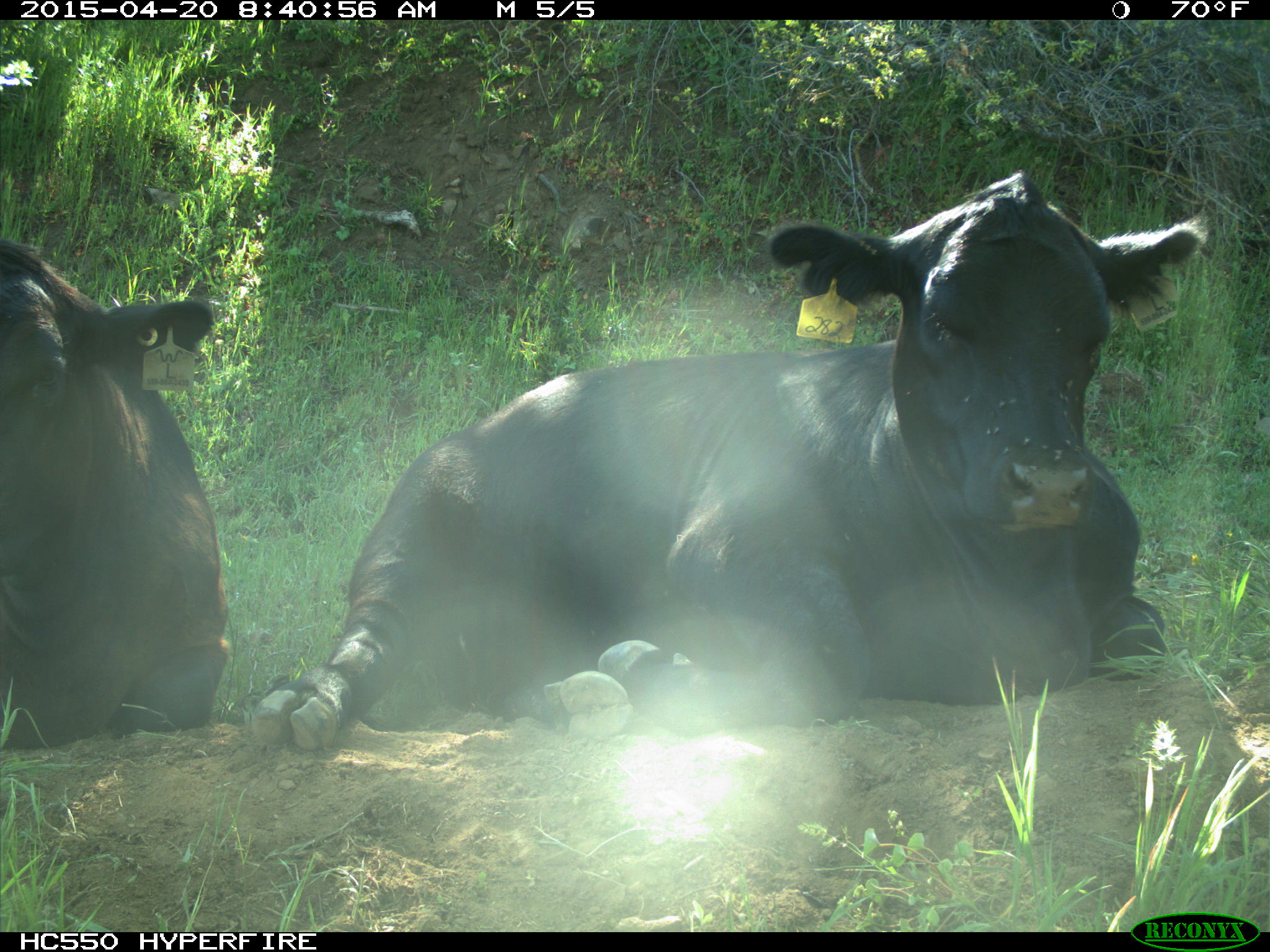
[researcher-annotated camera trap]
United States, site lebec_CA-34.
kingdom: Animalia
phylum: Chordata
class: Mammalia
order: Artiodactyla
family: Bovidae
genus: Bos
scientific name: Bos taurus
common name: domestic cow